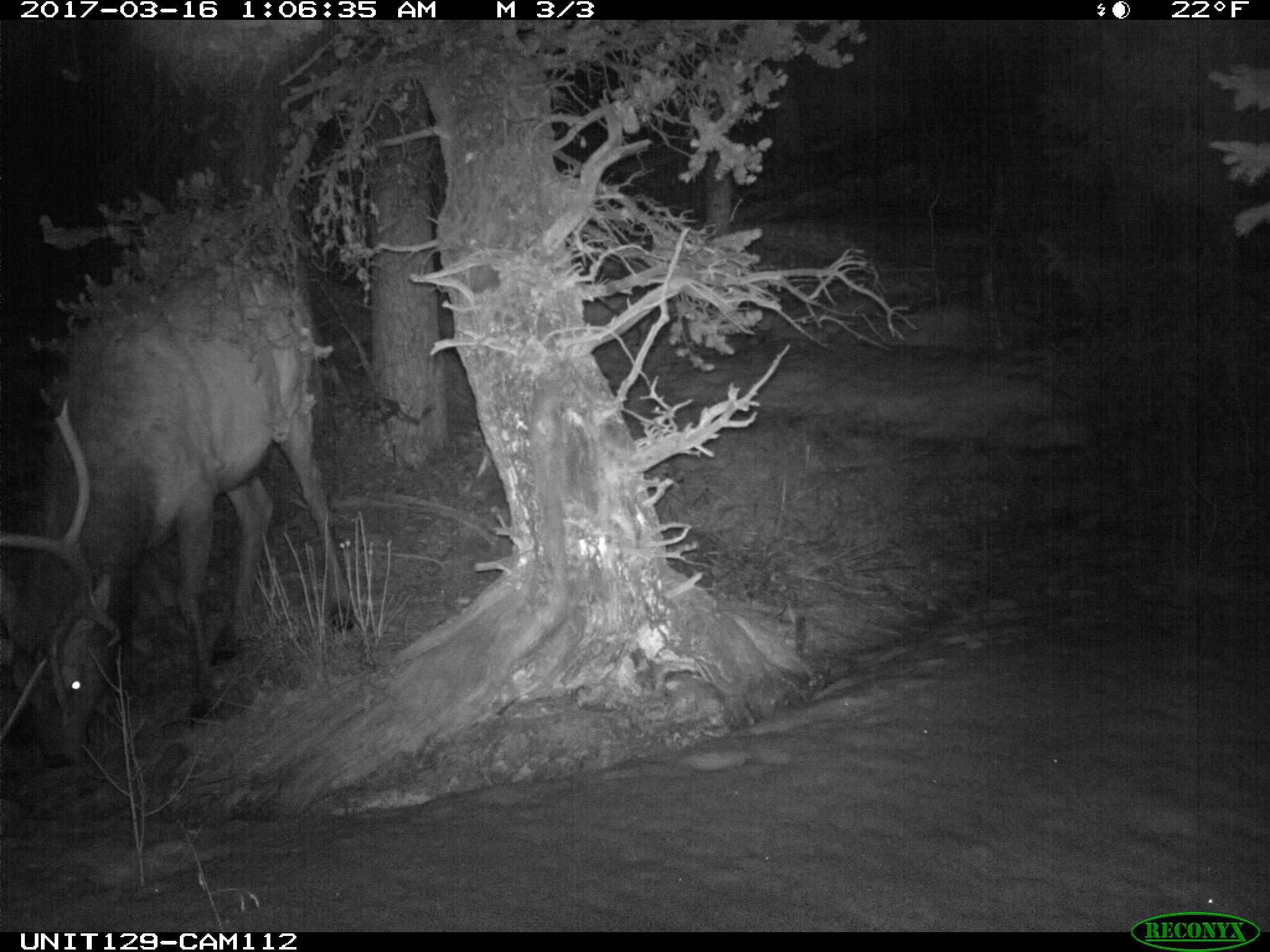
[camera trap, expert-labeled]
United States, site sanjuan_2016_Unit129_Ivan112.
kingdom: Animalia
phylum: Chordata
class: Mammalia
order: Artiodactyla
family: Cervidae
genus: Cervus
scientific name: Cervus elaphus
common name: red deer